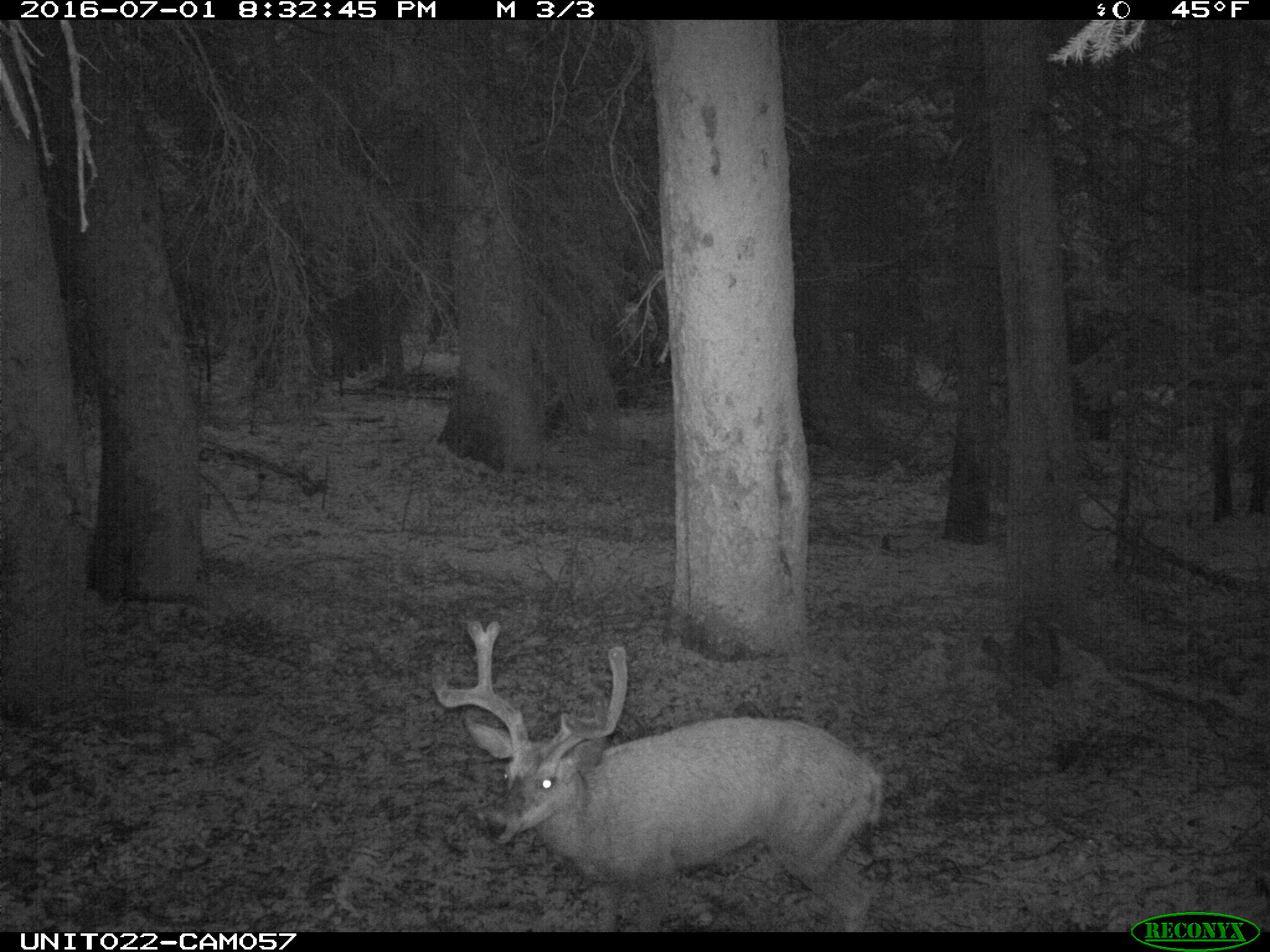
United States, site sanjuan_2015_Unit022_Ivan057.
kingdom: Animalia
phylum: Chordata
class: Mammalia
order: Artiodactyla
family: Cervidae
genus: Odocoileus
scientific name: Odocoileus hemionus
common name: mule deer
Odocoileus hemionus (mule deer).